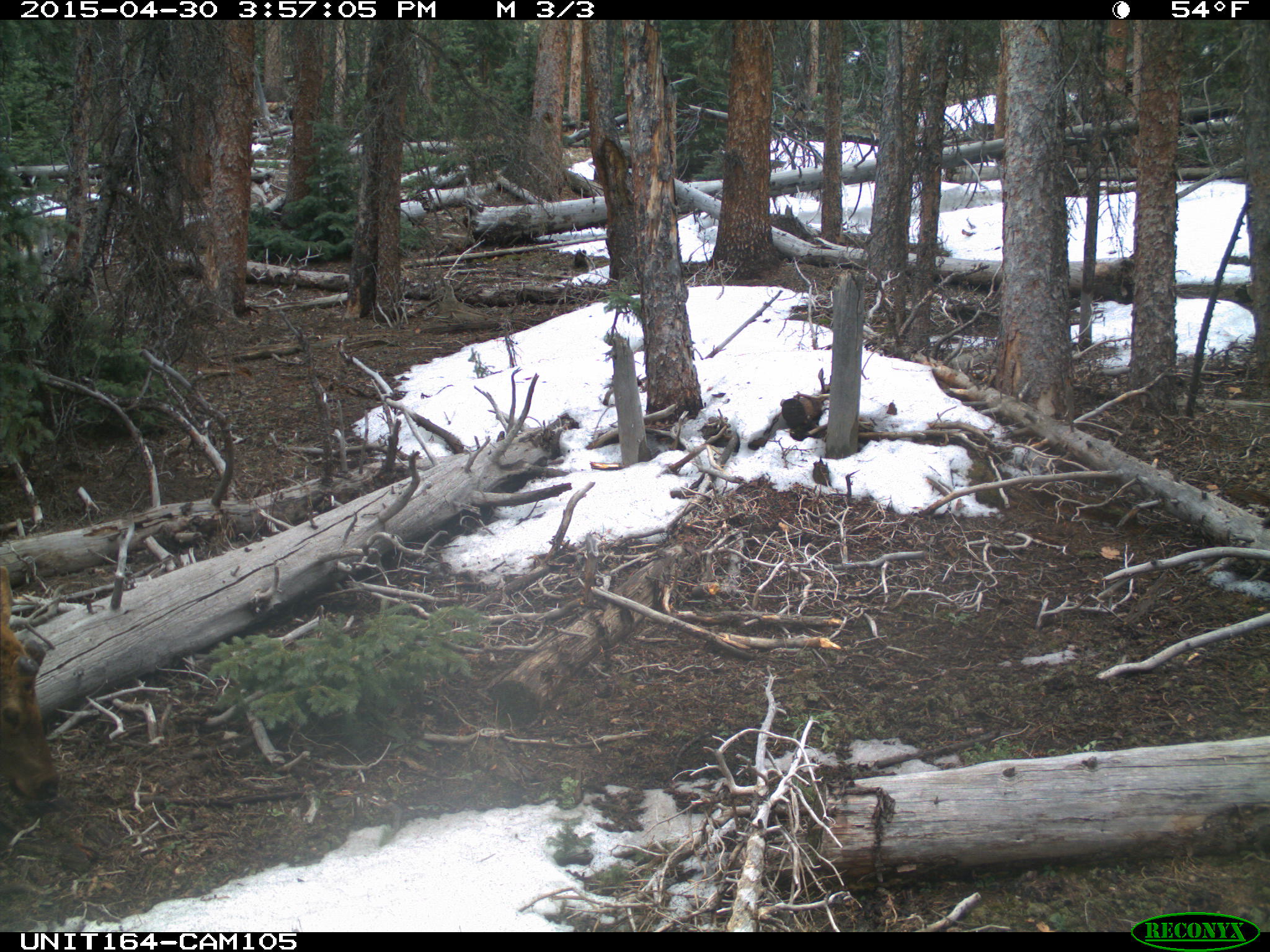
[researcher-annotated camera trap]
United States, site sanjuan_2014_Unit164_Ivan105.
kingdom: Animalia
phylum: Chordata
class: Mammalia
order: Artiodactyla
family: Cervidae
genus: Cervus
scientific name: Cervus elaphus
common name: red deer